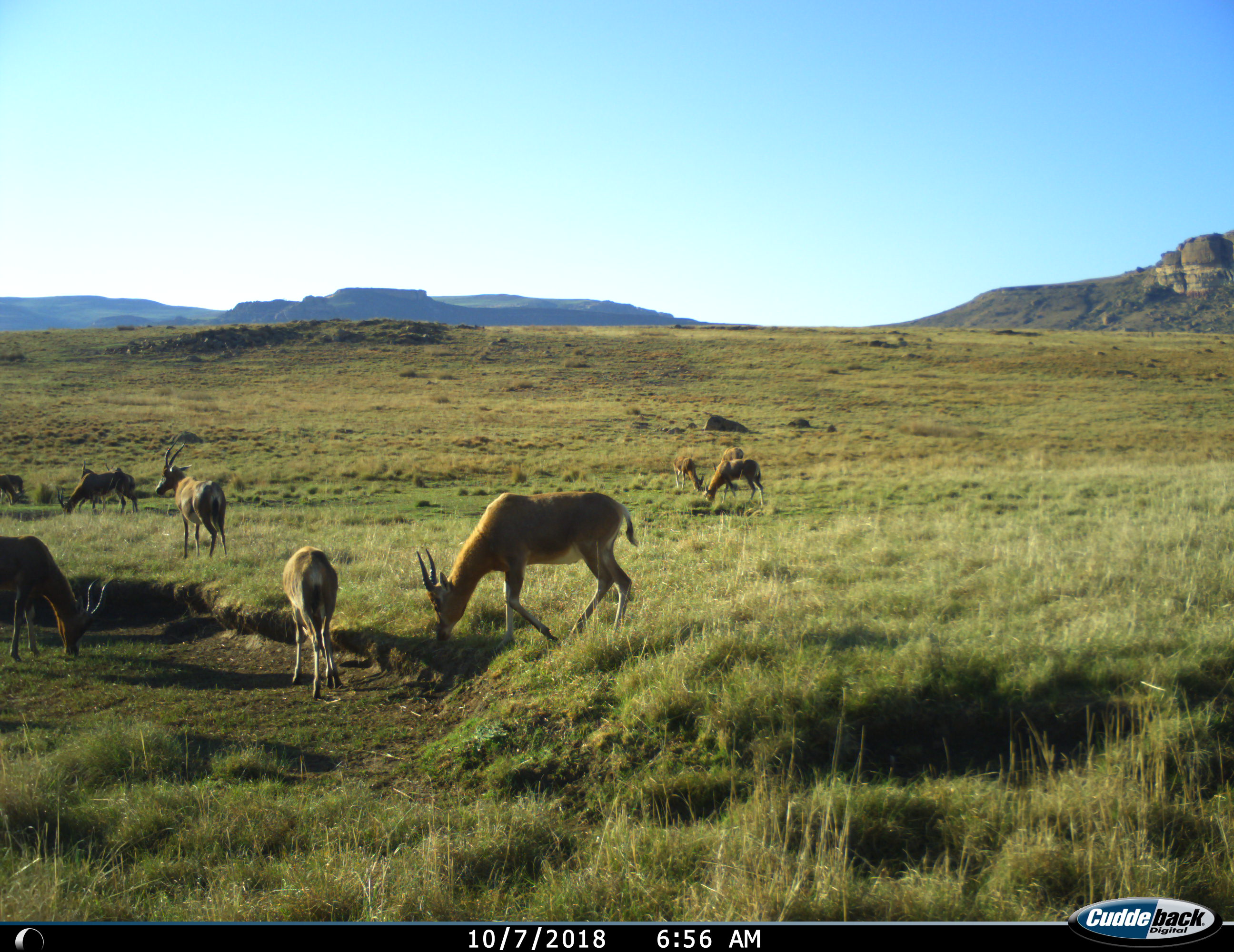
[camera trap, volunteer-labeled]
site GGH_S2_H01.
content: unidentified animal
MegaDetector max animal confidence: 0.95